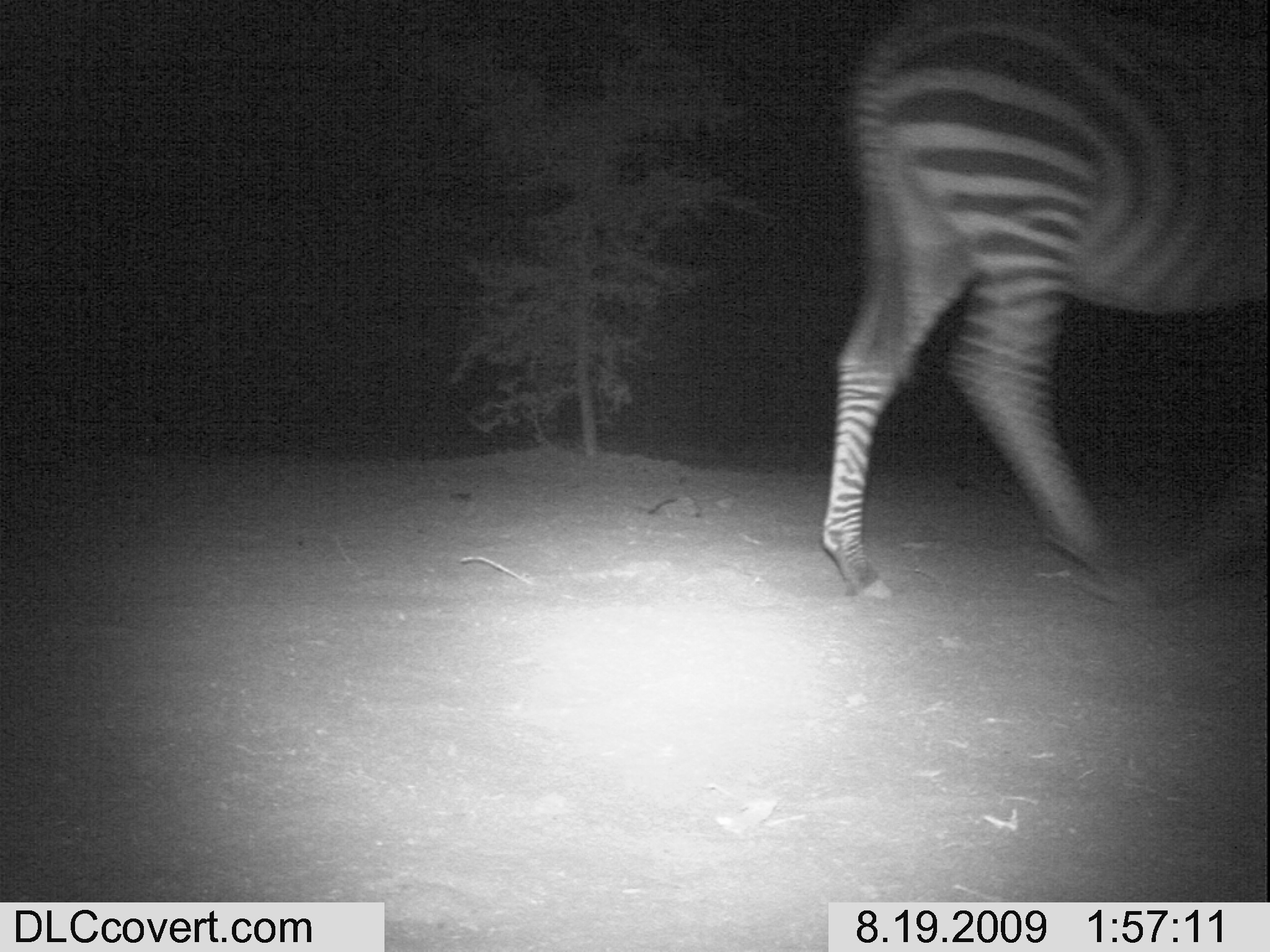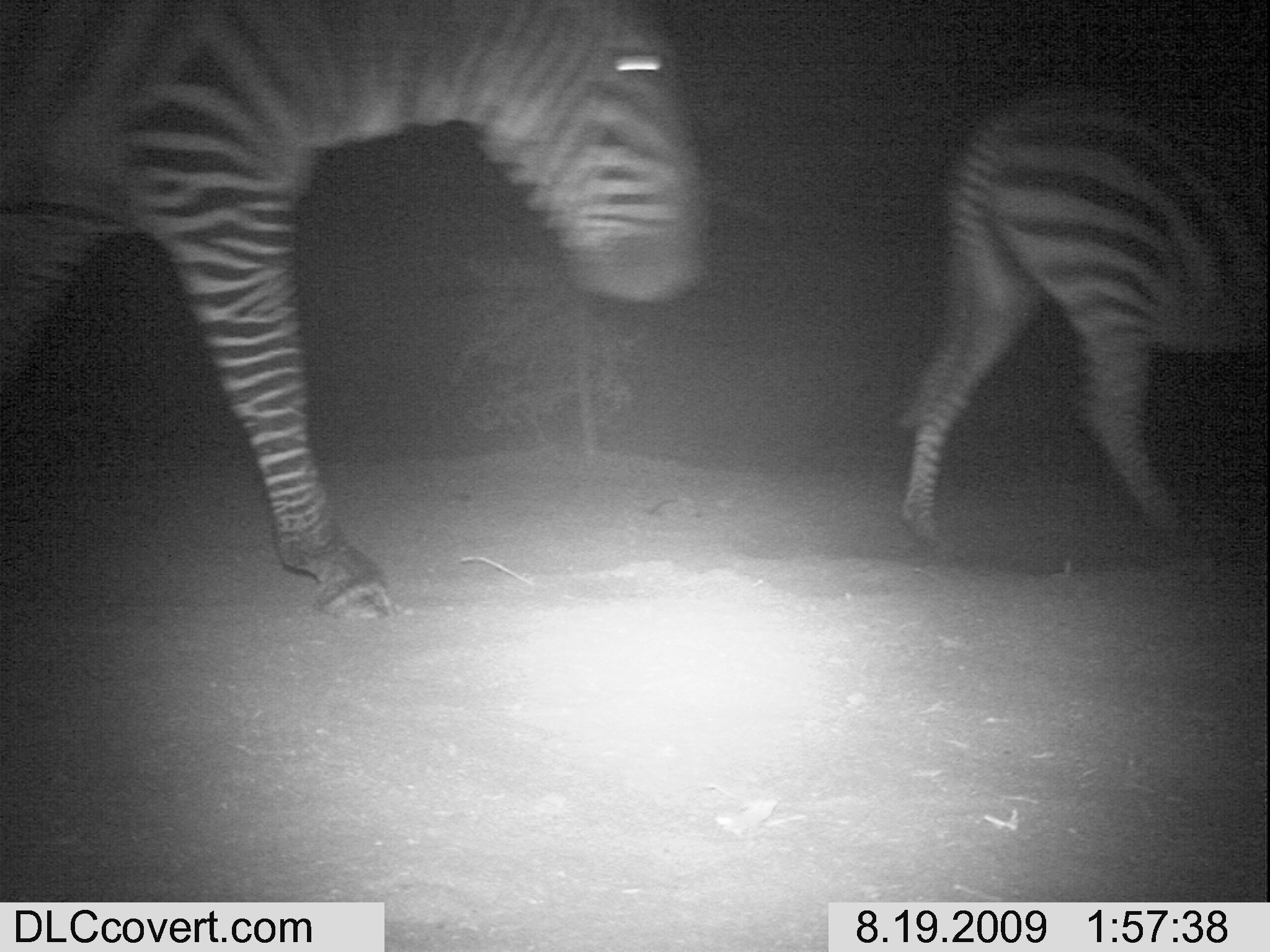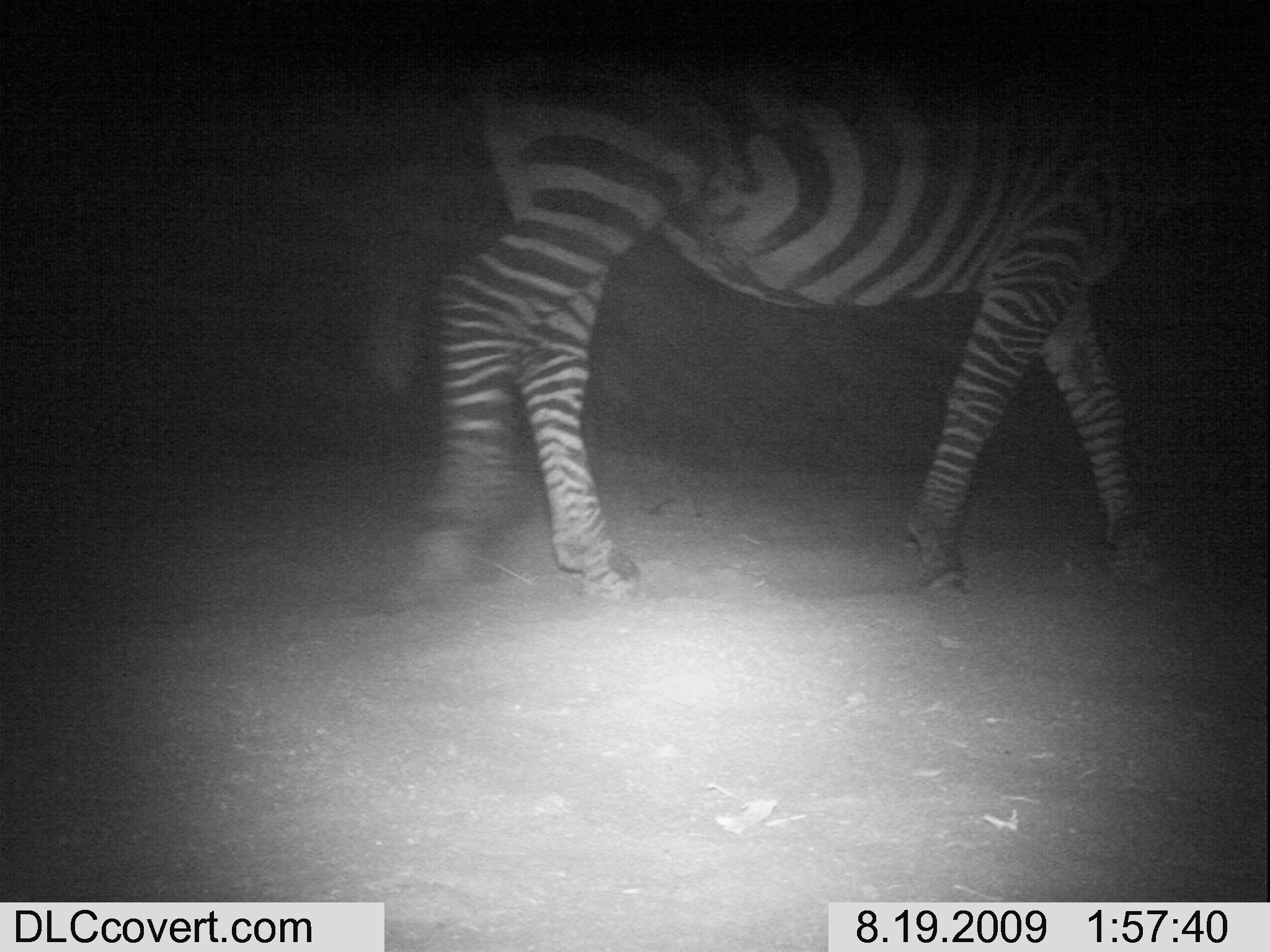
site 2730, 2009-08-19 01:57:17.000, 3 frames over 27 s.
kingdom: Animalia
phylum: Chordata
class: Mammalia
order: Perissodactyla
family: Equidae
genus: Equus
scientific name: Equus quagga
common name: plains zebra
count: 1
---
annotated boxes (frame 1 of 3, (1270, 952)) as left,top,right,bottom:
equus quagga: 817,0,1270,604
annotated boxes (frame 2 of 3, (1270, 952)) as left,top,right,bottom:
equus quagga: 0,0,711,619; 895,77,1270,550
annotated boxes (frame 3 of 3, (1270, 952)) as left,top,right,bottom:
equus quagga: 396,0,1270,604